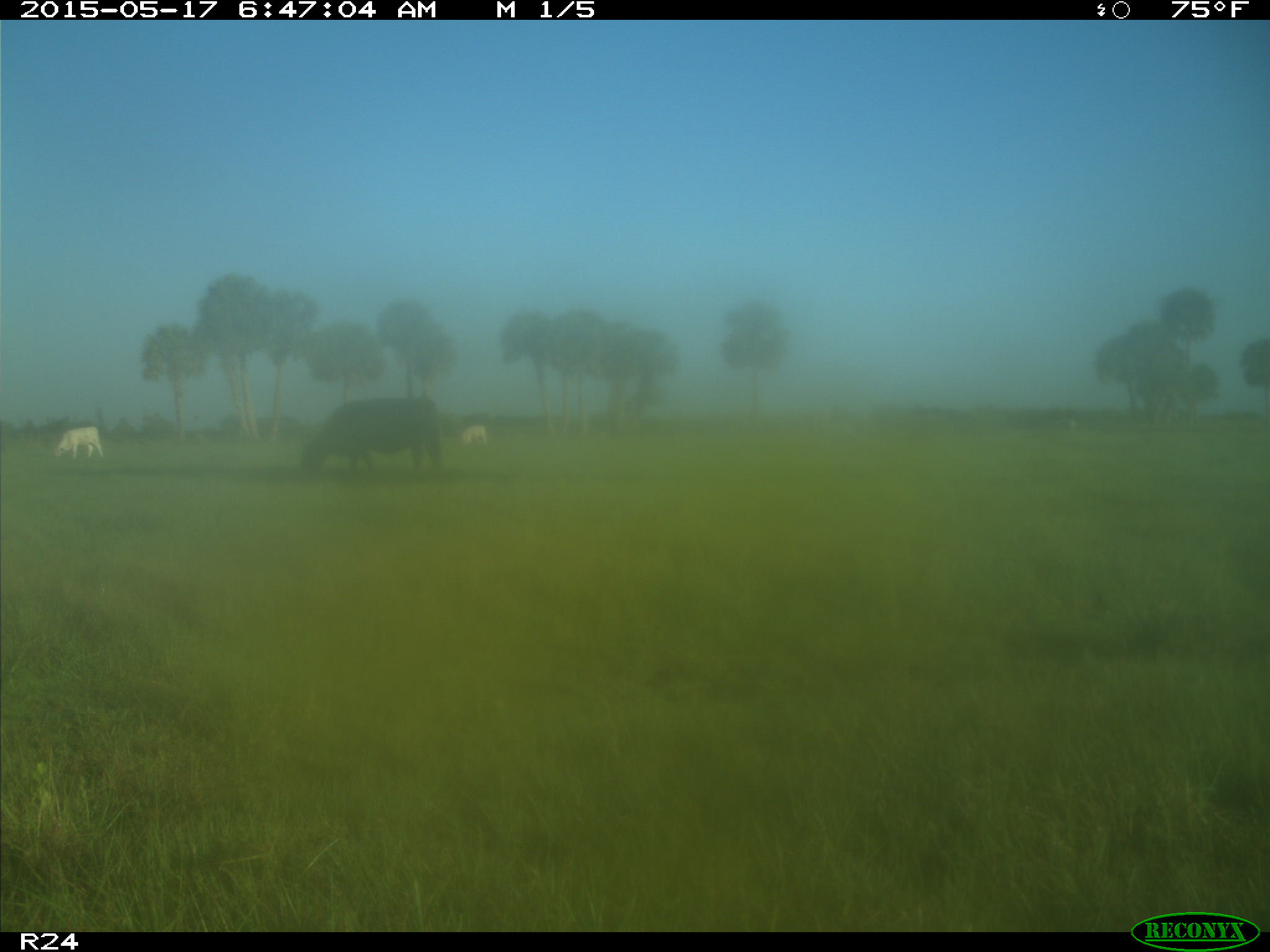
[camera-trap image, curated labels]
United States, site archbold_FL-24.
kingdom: Animalia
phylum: Chordata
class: Mammalia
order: Artiodactyla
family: Bovidae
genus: Bos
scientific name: Bos taurus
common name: domestic cow